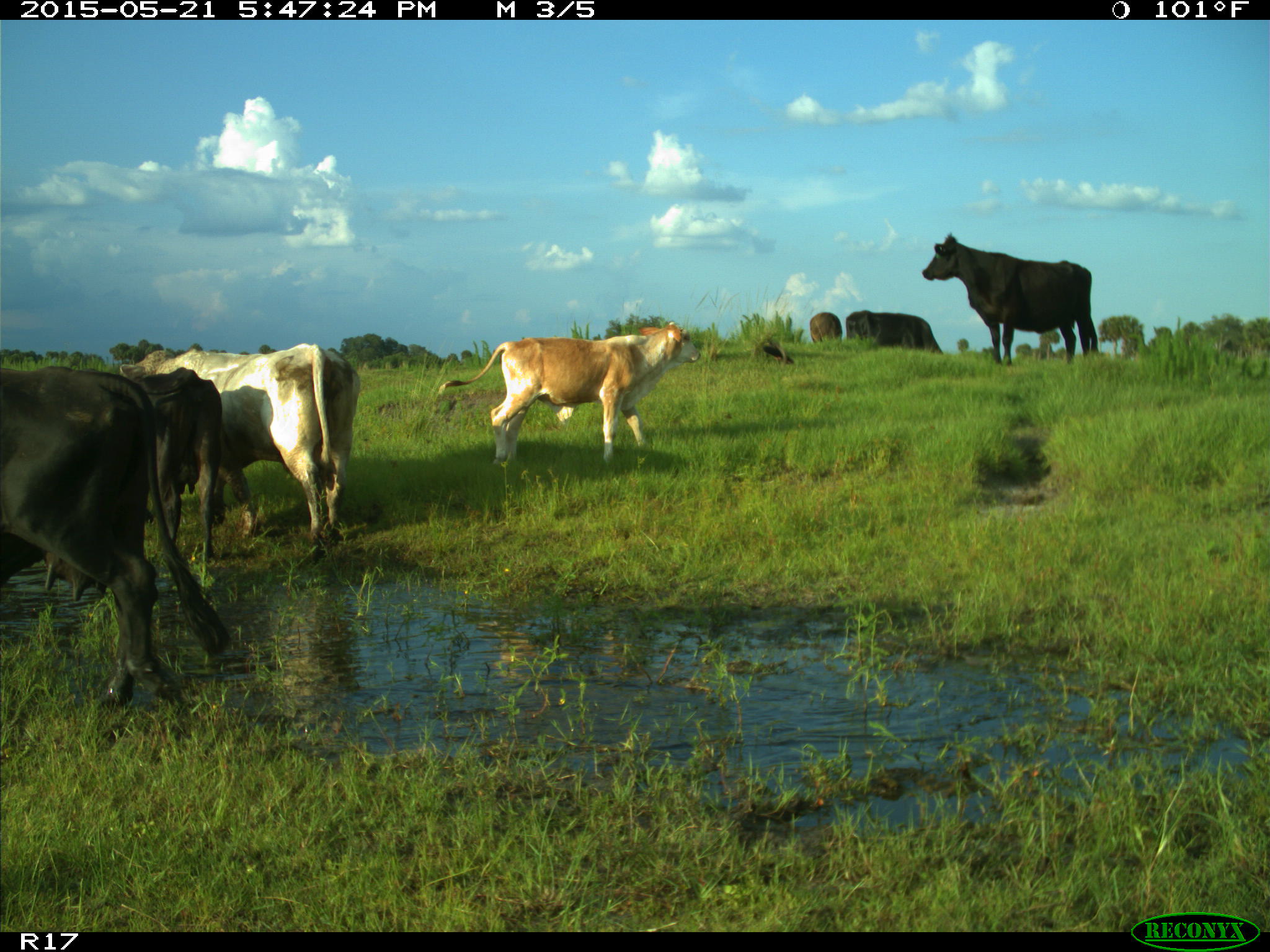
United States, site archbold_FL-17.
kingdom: Animalia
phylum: Chordata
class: Mammalia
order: Artiodactyla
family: Bovidae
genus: Bos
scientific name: Bos taurus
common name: domestic cow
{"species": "Bos taurus (domestic cow)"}